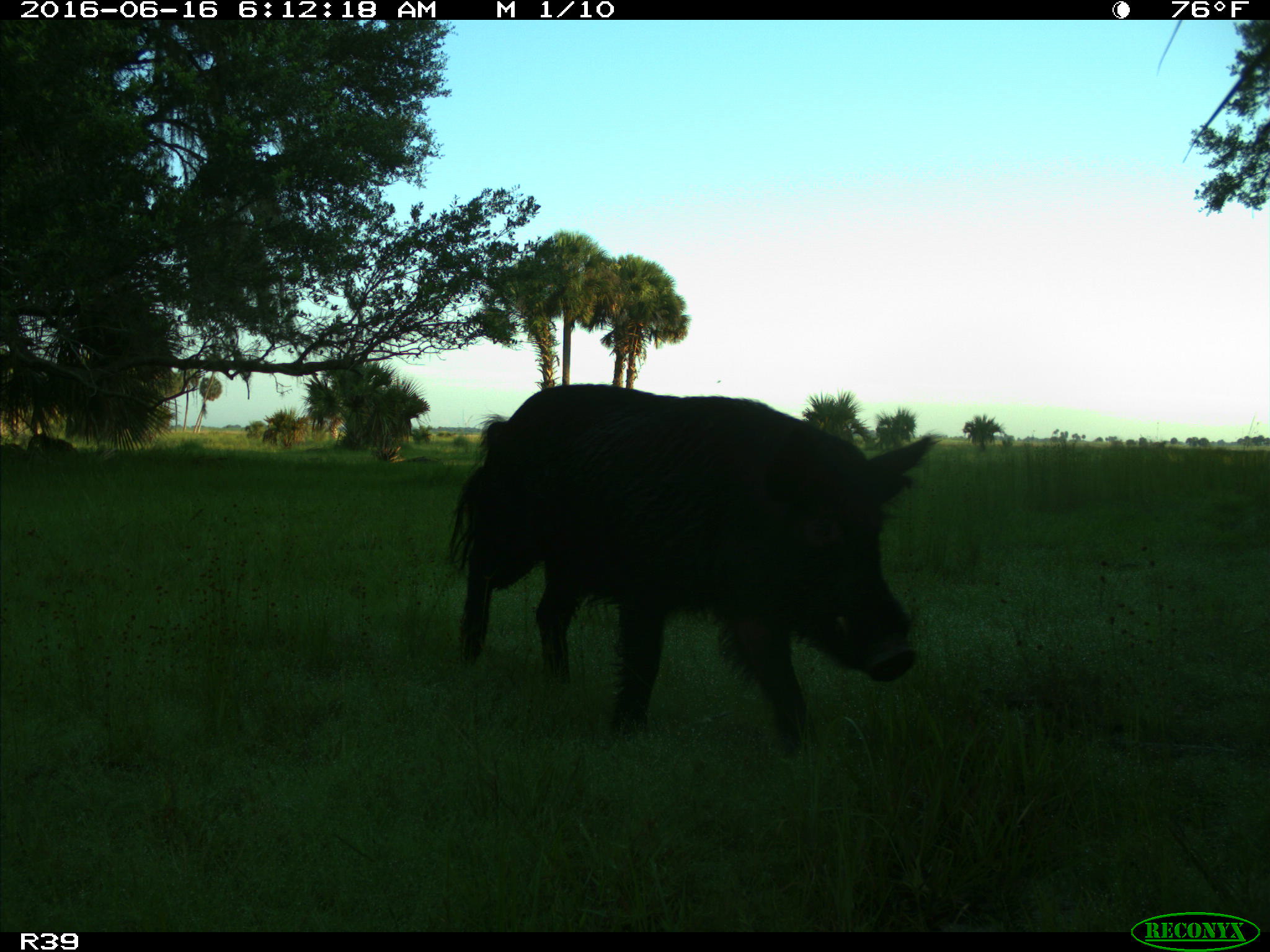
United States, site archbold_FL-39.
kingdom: Animalia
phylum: Chordata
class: Mammalia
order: Artiodactyla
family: Suidae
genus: Sus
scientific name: Sus scrofa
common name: wild boar